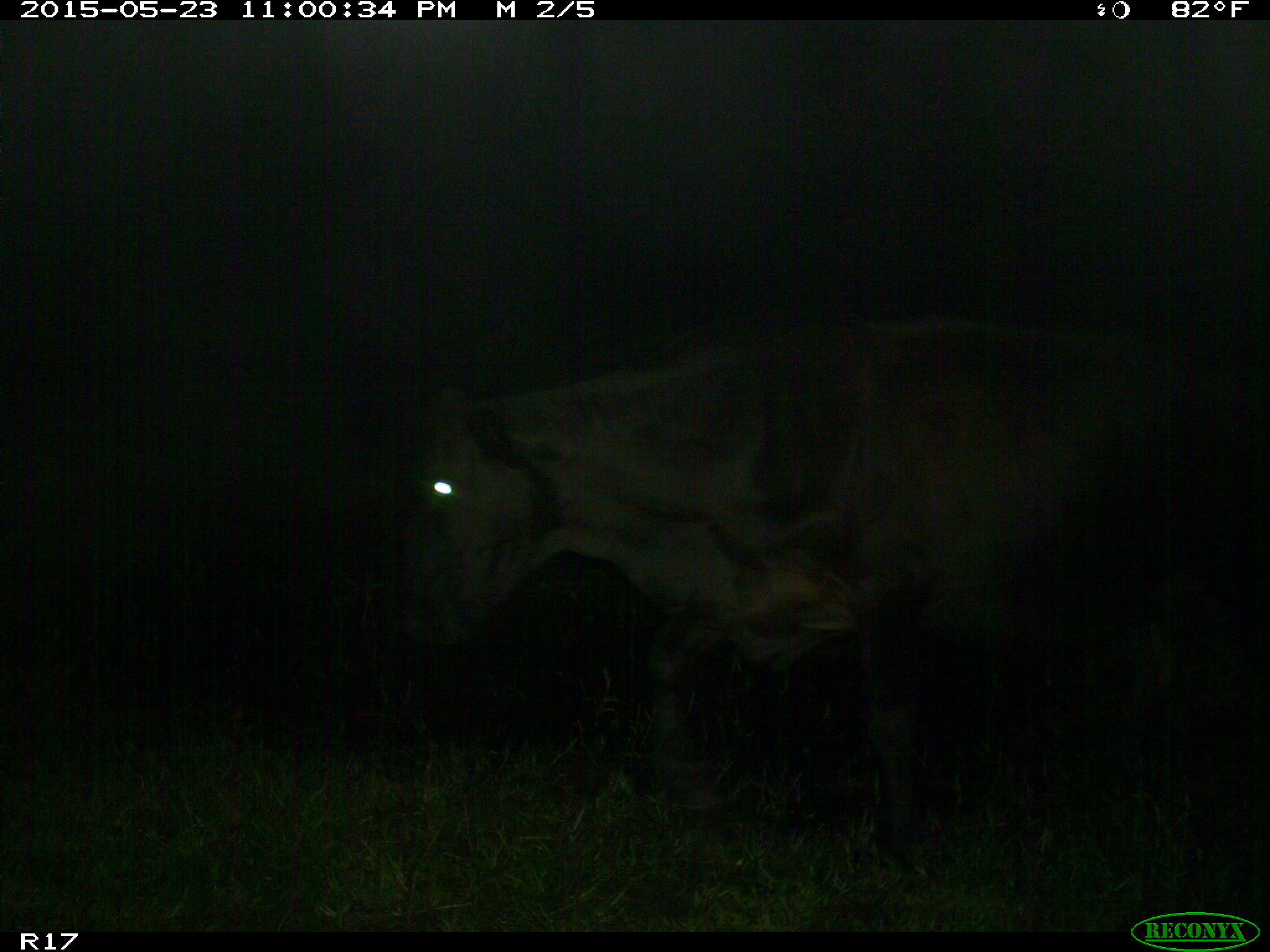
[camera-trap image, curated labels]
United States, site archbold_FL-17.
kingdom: Animalia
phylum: Chordata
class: Mammalia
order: Artiodactyla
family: Bovidae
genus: Bos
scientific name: Bos taurus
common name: domestic cow